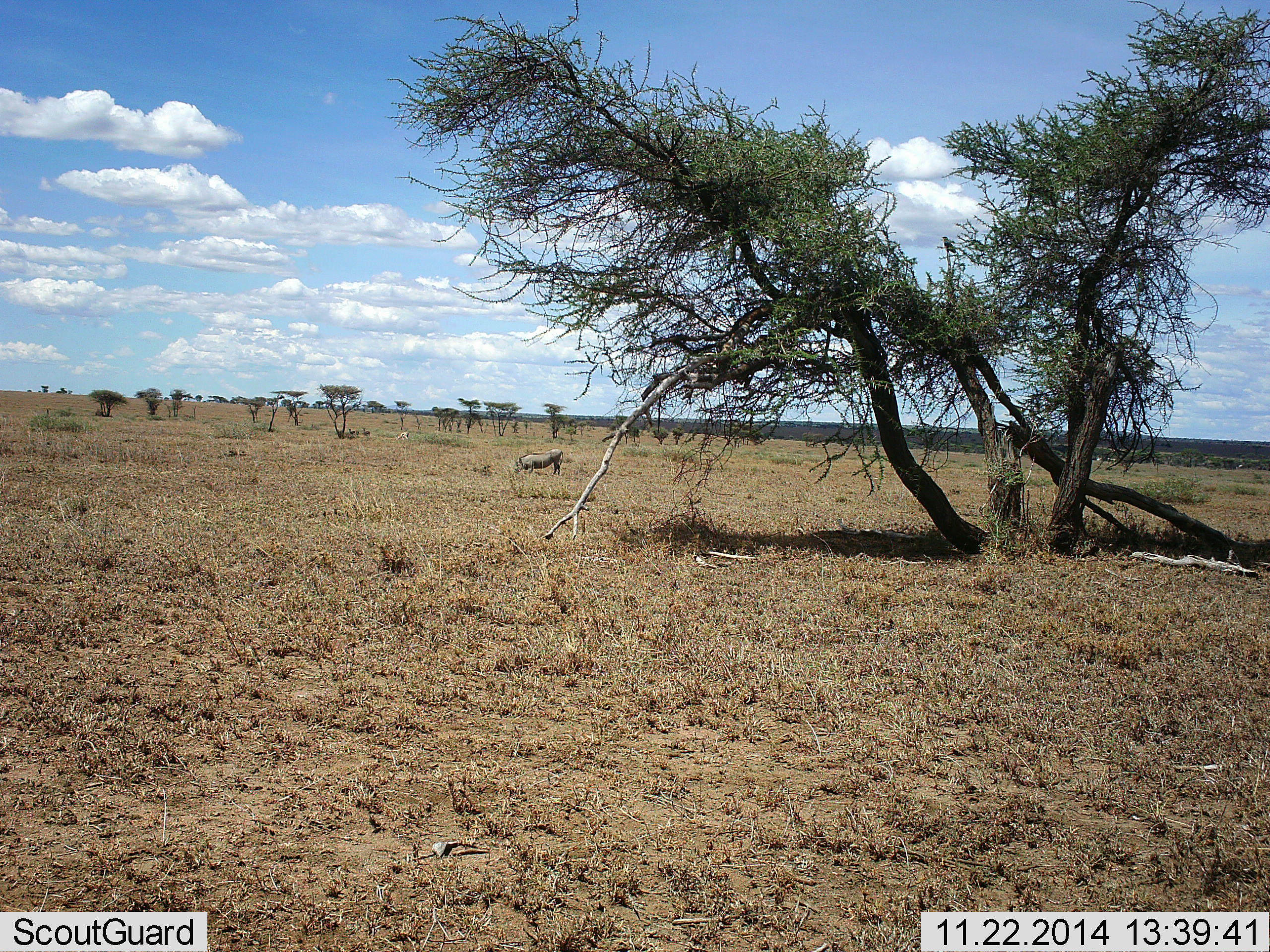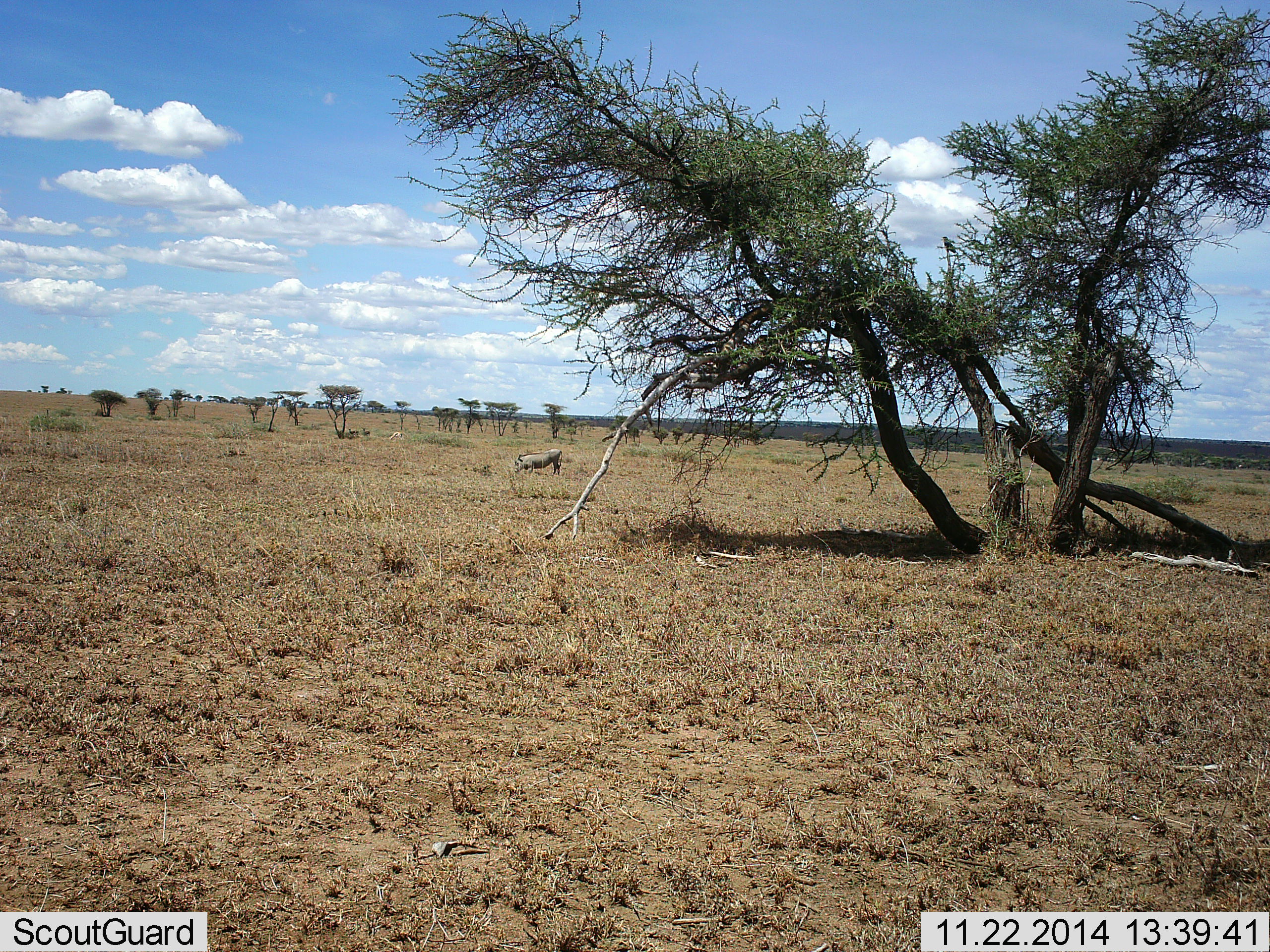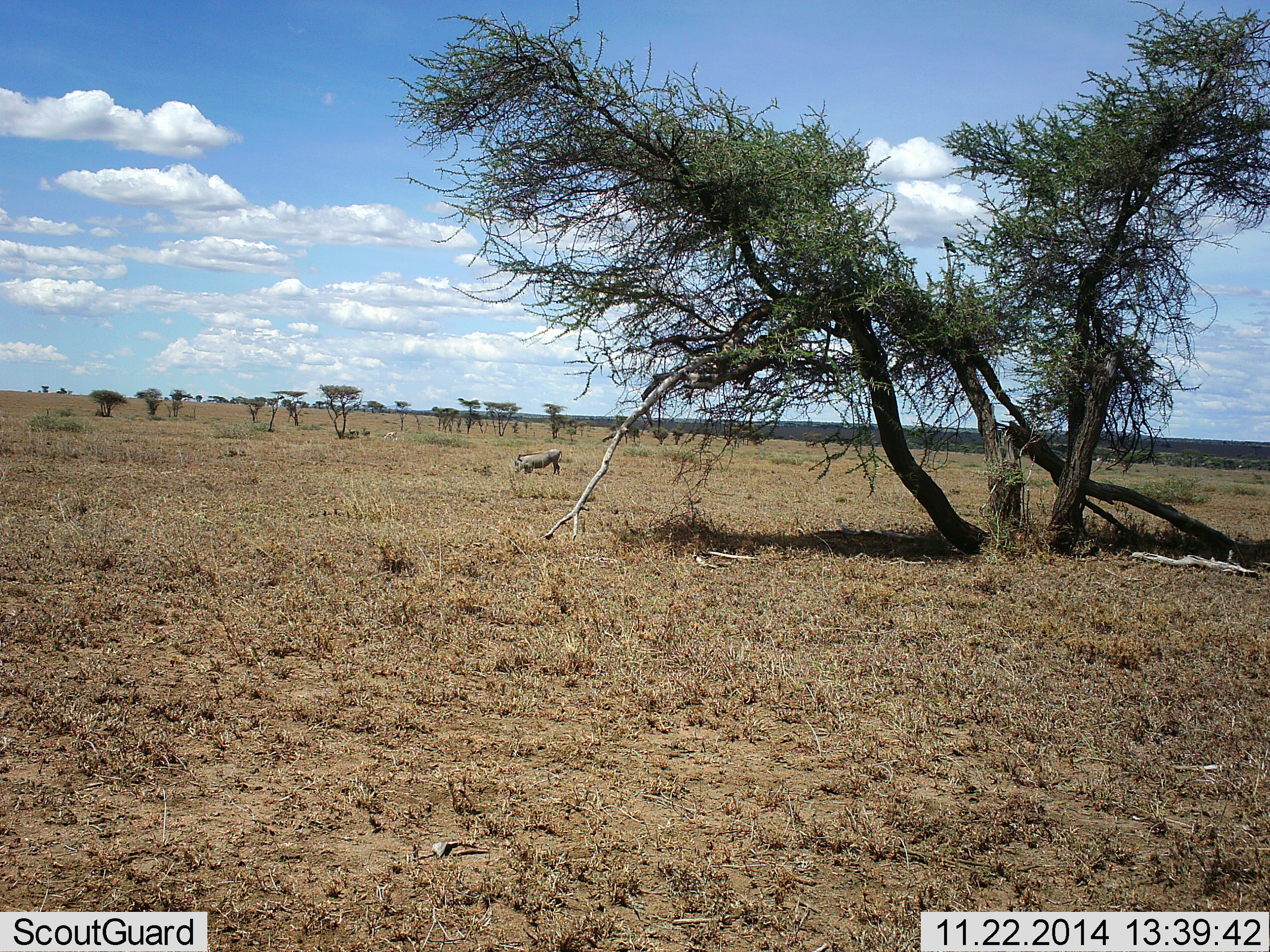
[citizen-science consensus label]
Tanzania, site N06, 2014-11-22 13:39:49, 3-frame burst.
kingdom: Animalia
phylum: Chordata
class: Mammalia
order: Artiodactyla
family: Suidae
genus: Phacochoerus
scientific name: Phacochoerus africanus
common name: warthog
Warthog (Phacochoerus africanus), count 1. Behavior (volunteer vote fractions): standing 33%, resting 0%, moving 0%, interacting 7%. Young present (vote fraction): 0%. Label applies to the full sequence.